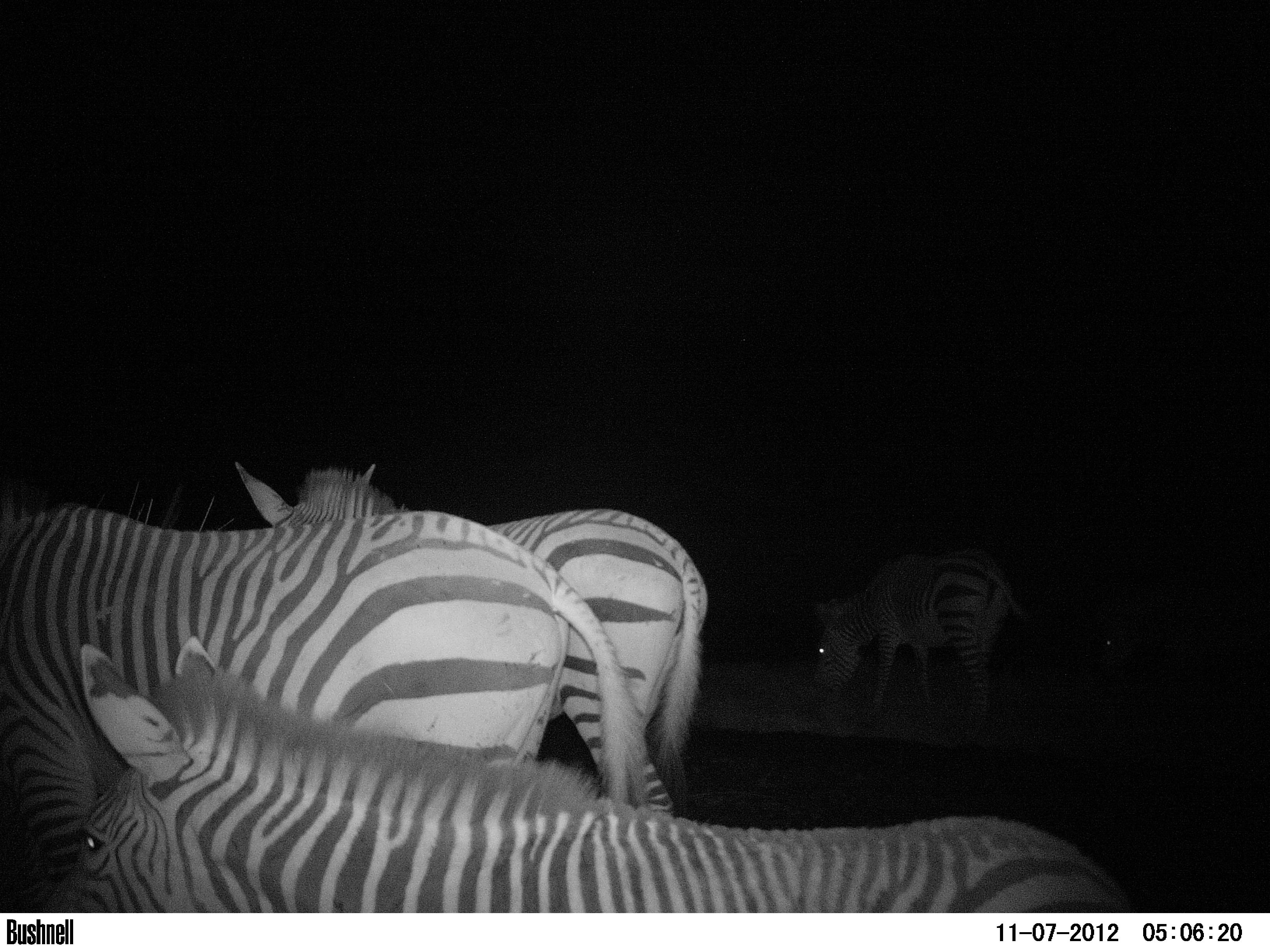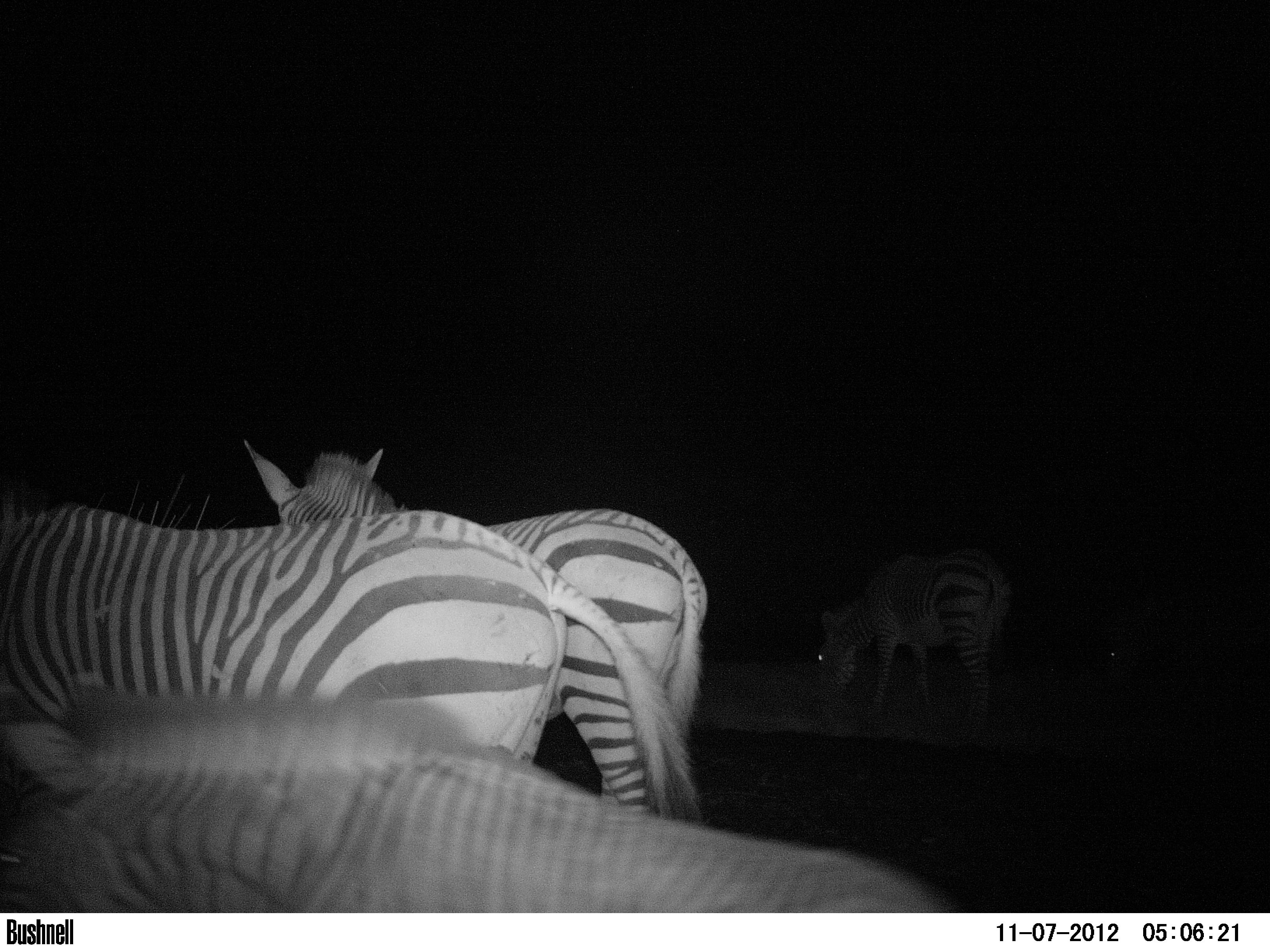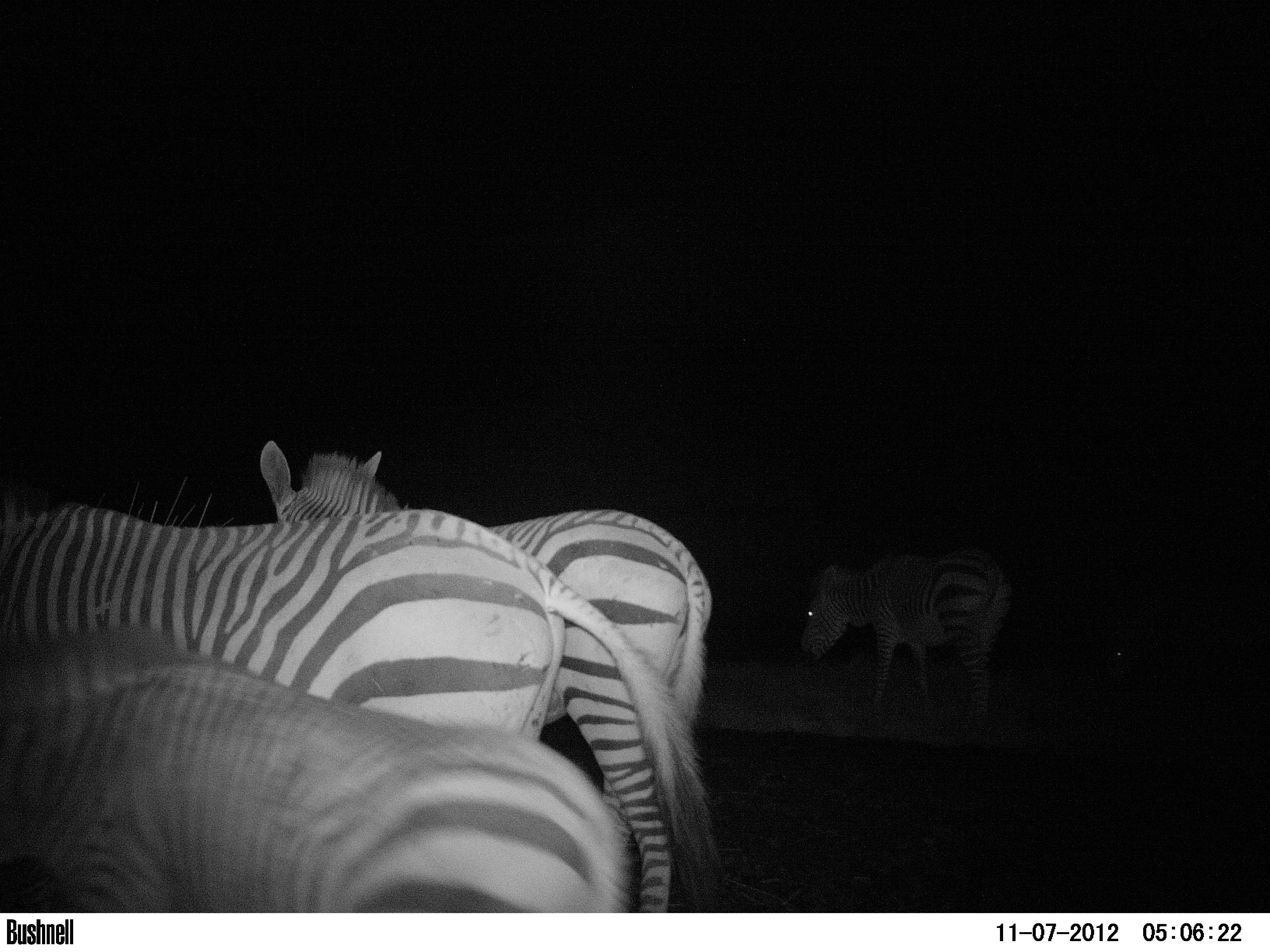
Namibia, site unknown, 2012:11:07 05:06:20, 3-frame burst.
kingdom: Animalia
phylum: Chordata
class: Mammalia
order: Perissodactyla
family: Equidae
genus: Equus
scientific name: Equus zebra hartmannae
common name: hartmann's mountain zebra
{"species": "Equus zebra hartmannae (hartmann's mountain zebra)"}